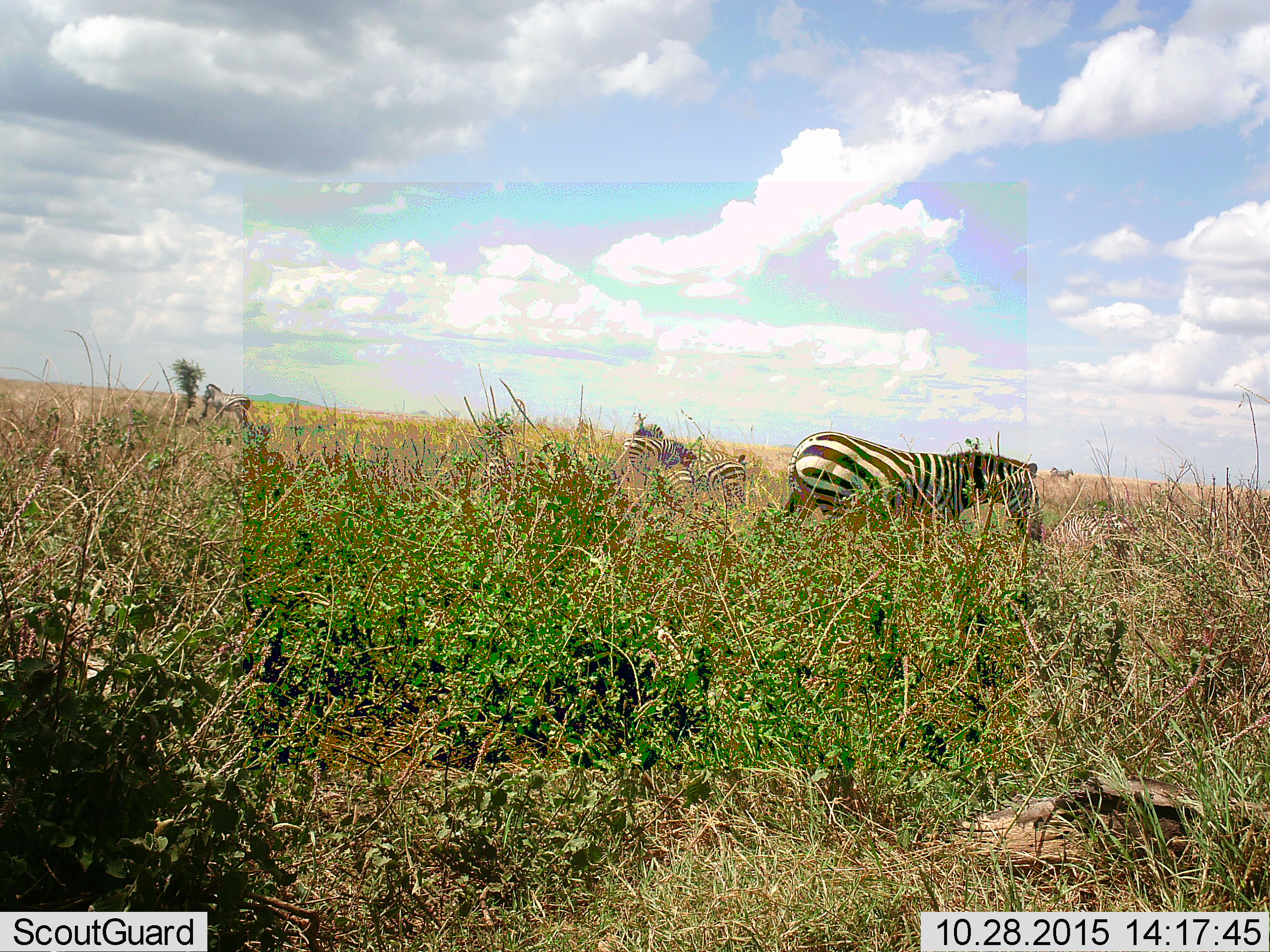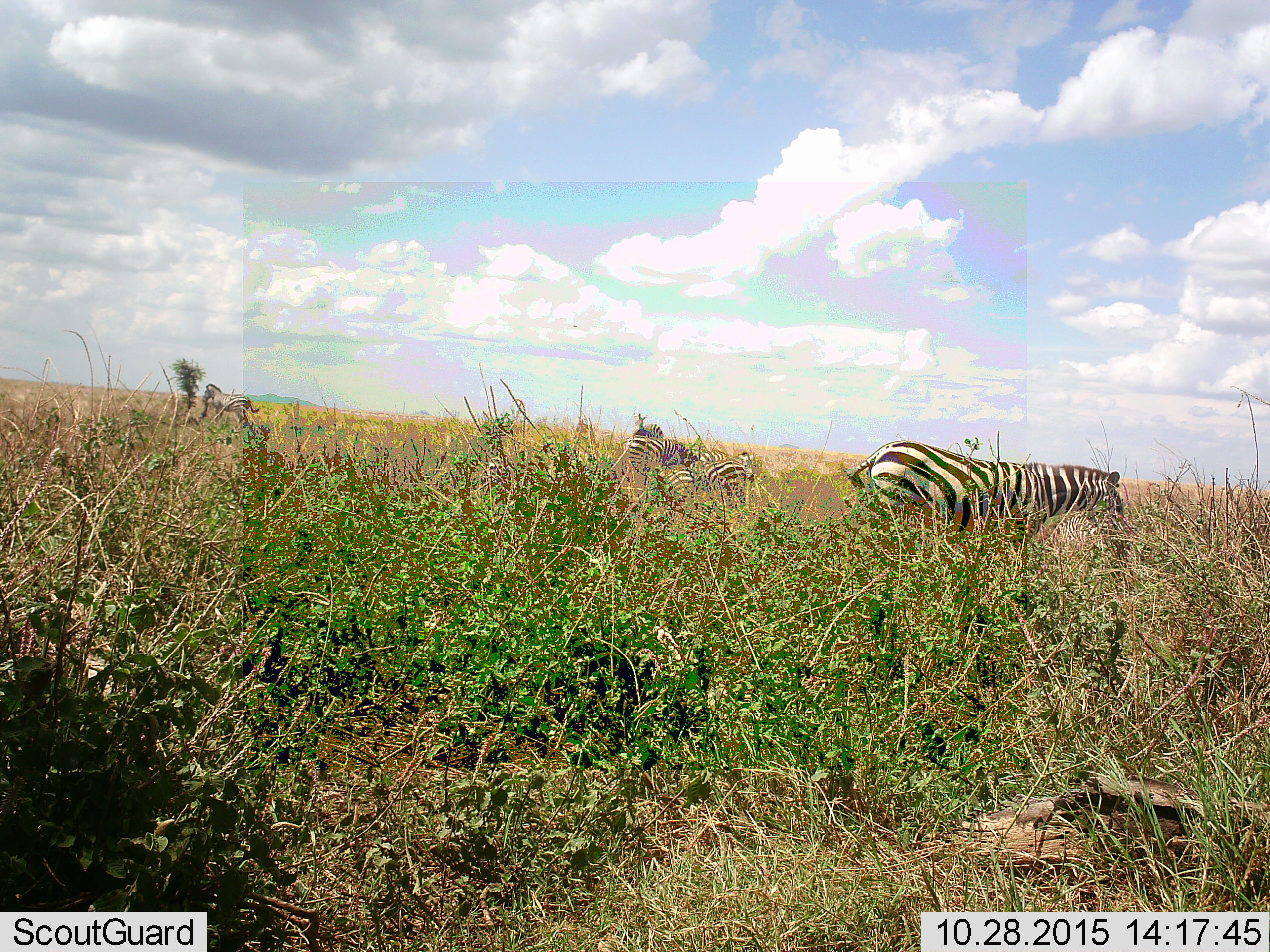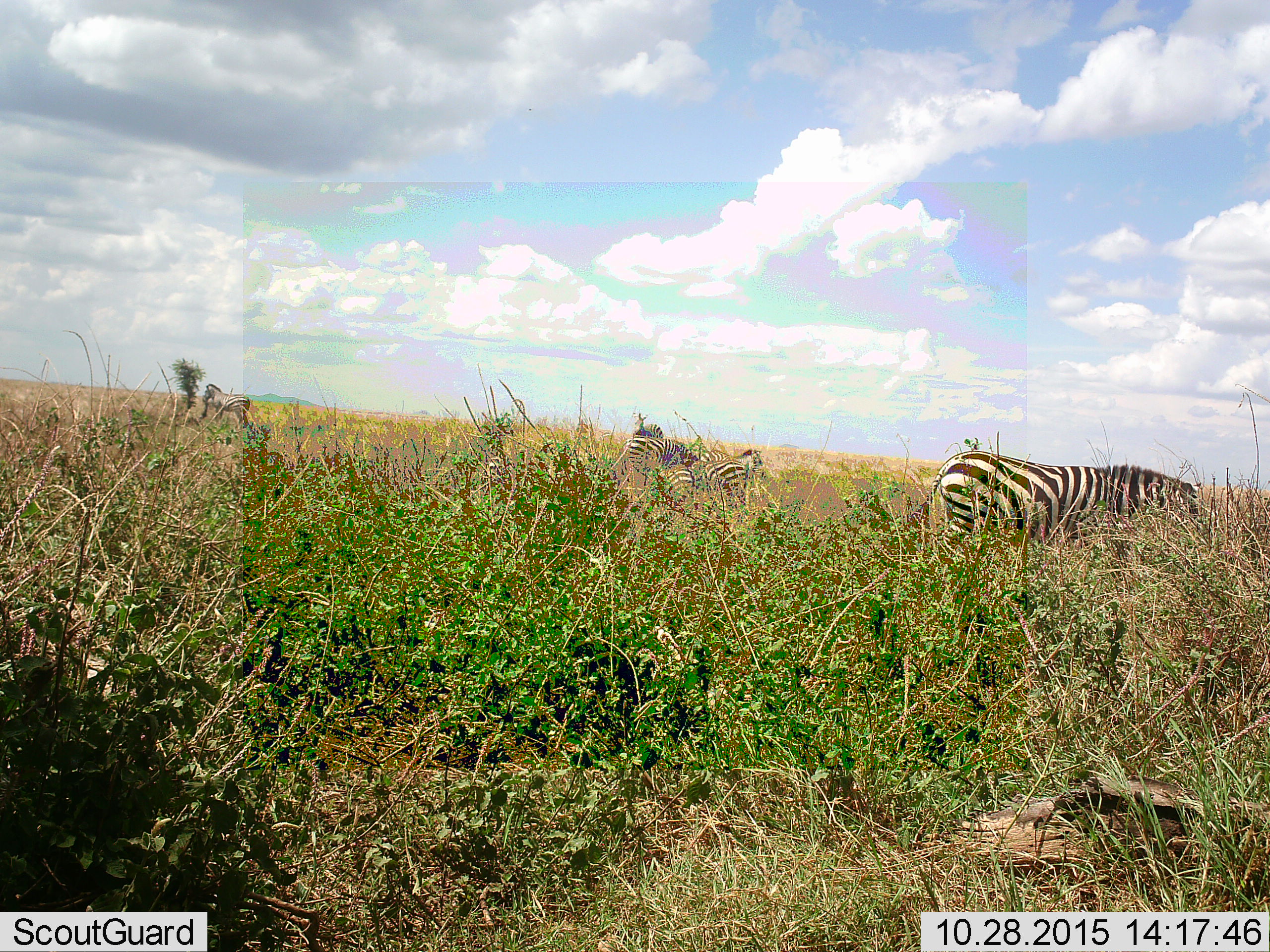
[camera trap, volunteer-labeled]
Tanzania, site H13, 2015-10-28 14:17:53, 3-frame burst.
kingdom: Animalia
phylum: Chordata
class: Mammalia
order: Perissodactyla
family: Equidae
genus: Equus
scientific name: Equus quagga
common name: plains zebra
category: zebra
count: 7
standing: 50%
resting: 30%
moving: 30%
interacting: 10%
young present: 20%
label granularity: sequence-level